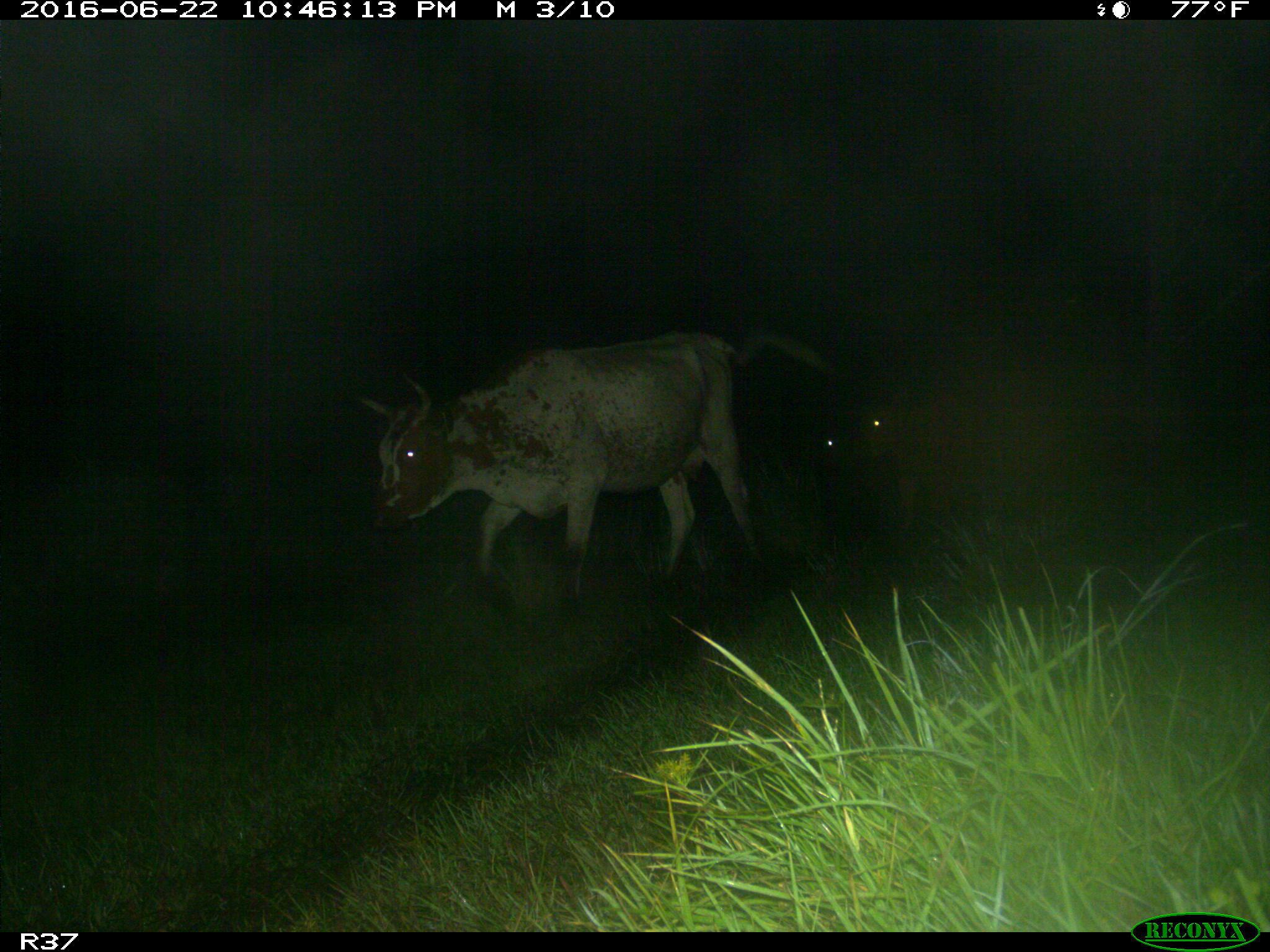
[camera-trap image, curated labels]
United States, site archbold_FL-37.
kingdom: Animalia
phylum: Chordata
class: Mammalia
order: Artiodactyla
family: Bovidae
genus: Bos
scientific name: Bos taurus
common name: domestic cow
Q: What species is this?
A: Bos taurus (domestic cow).